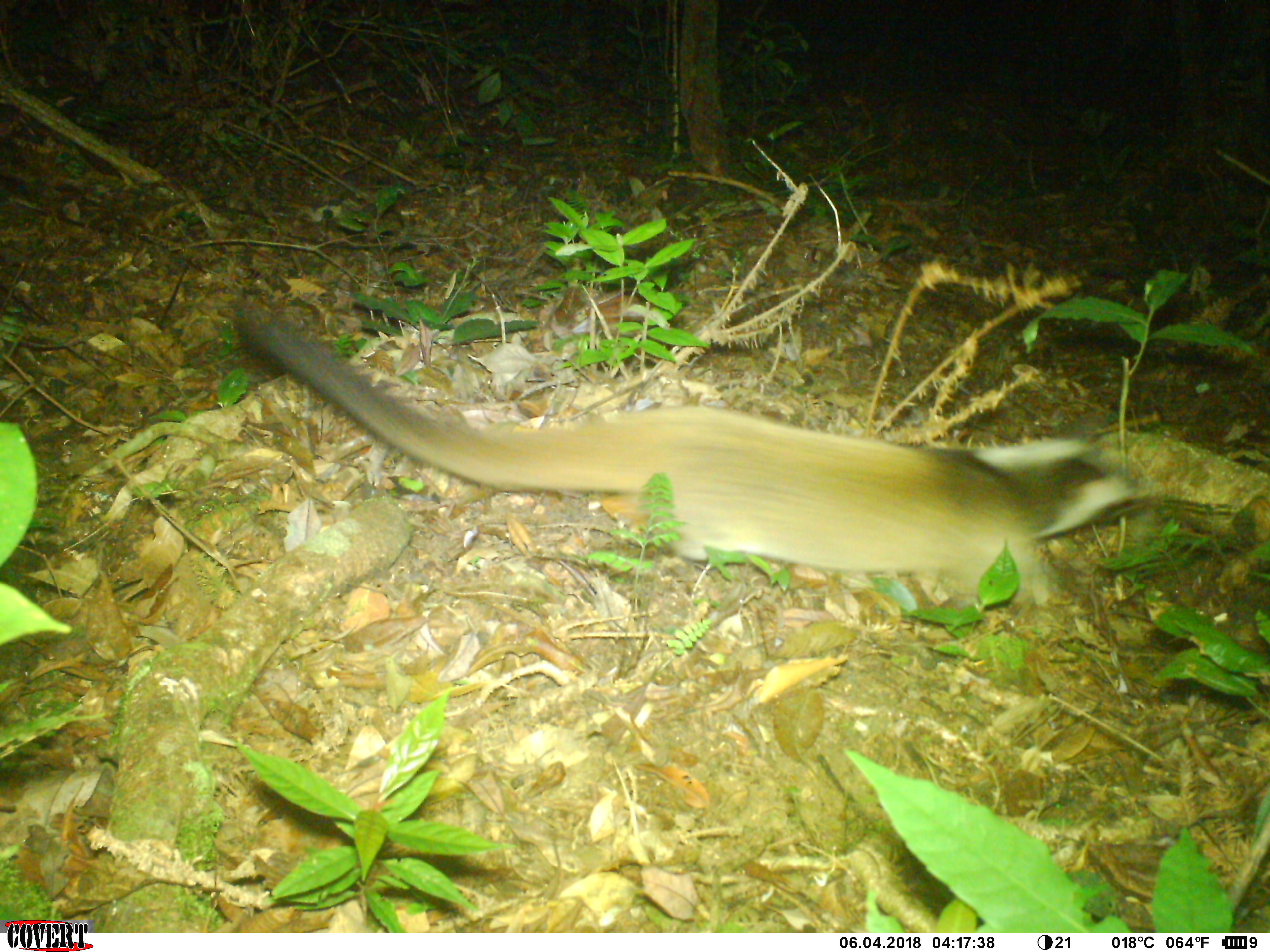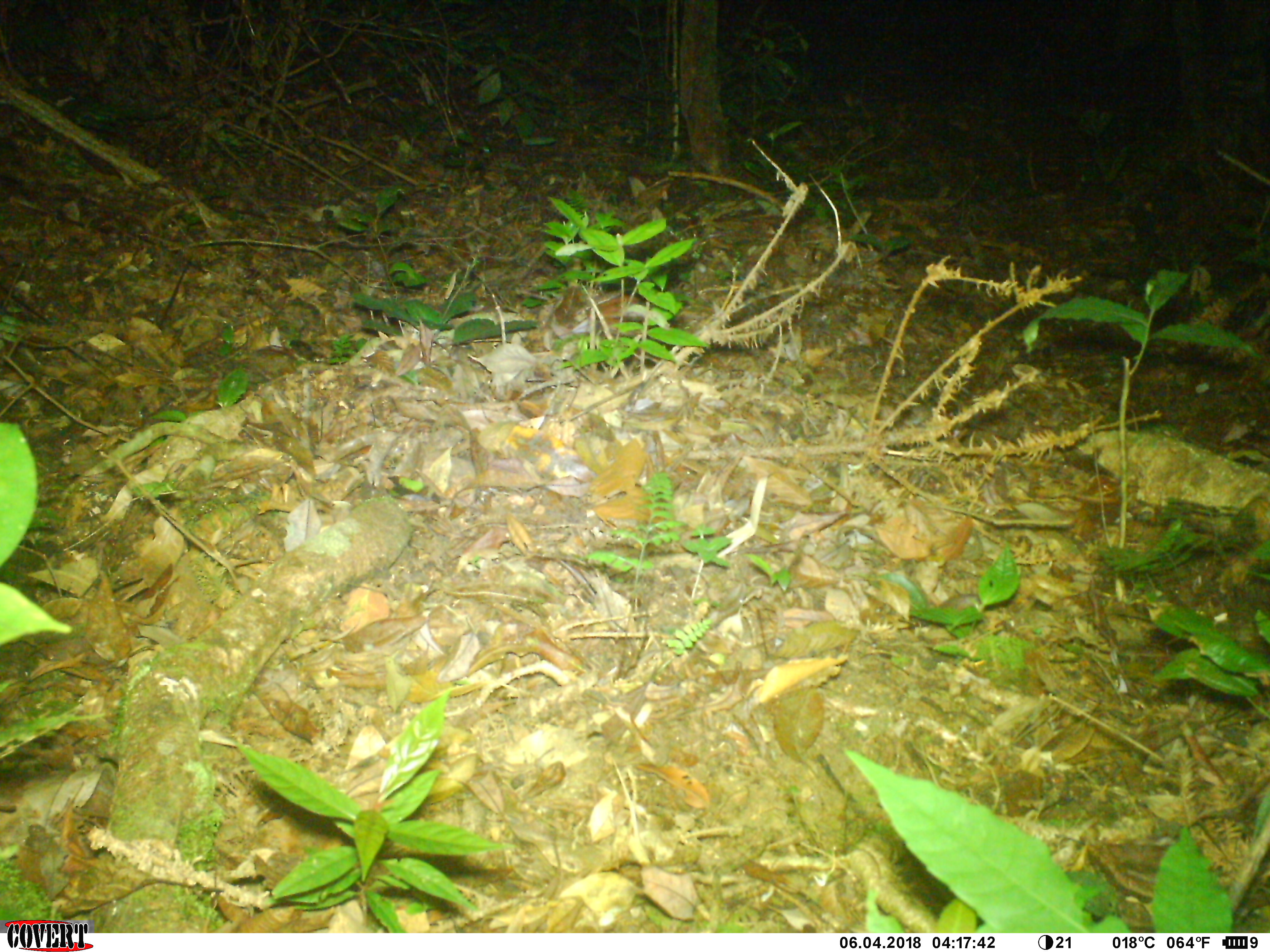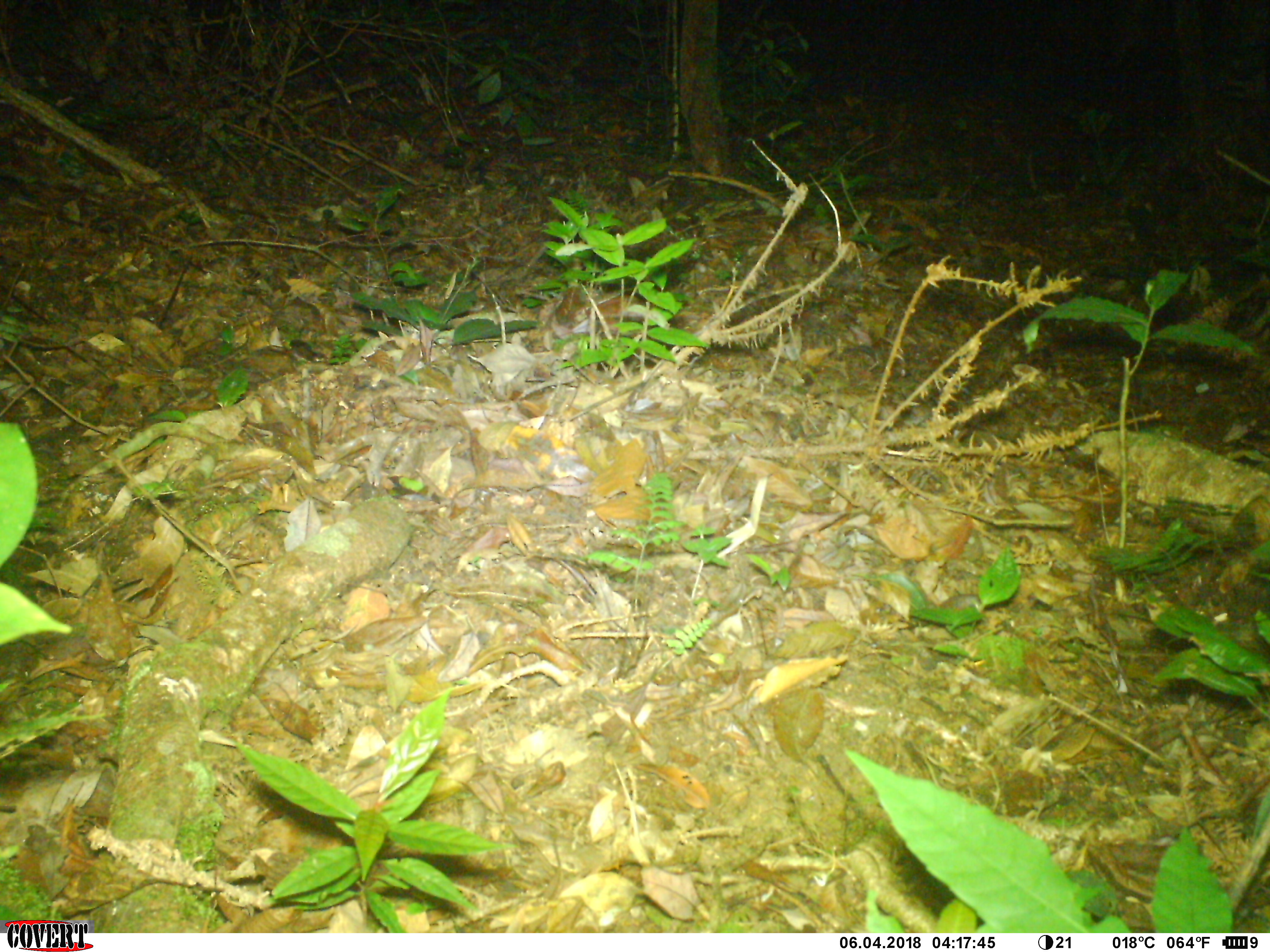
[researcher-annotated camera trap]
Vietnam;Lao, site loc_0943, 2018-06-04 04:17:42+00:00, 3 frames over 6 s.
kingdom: Animalia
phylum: Chordata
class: Mammalia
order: Carnivora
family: Viverridae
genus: Paguma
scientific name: Paguma larvata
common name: masked palm civet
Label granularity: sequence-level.